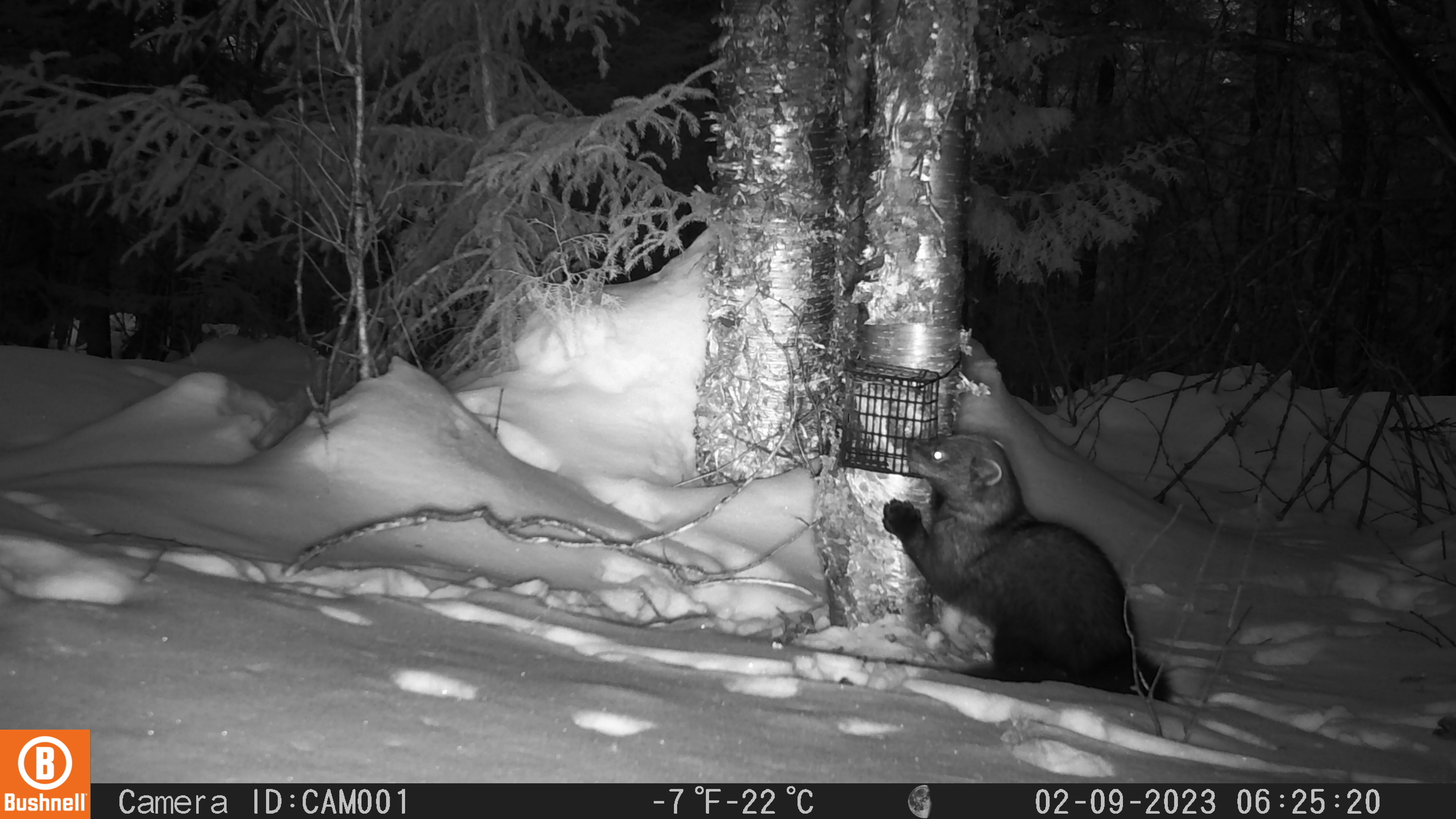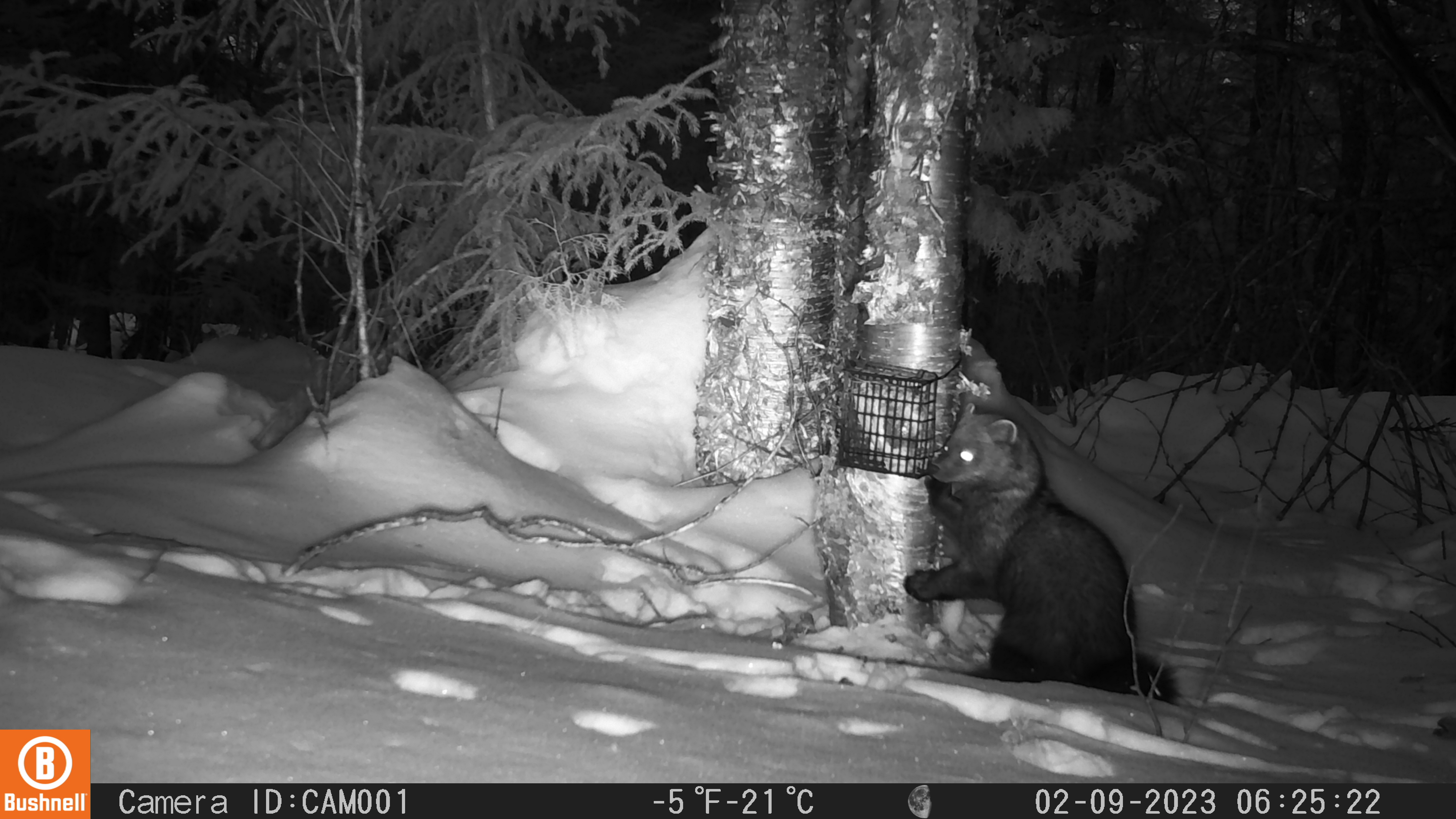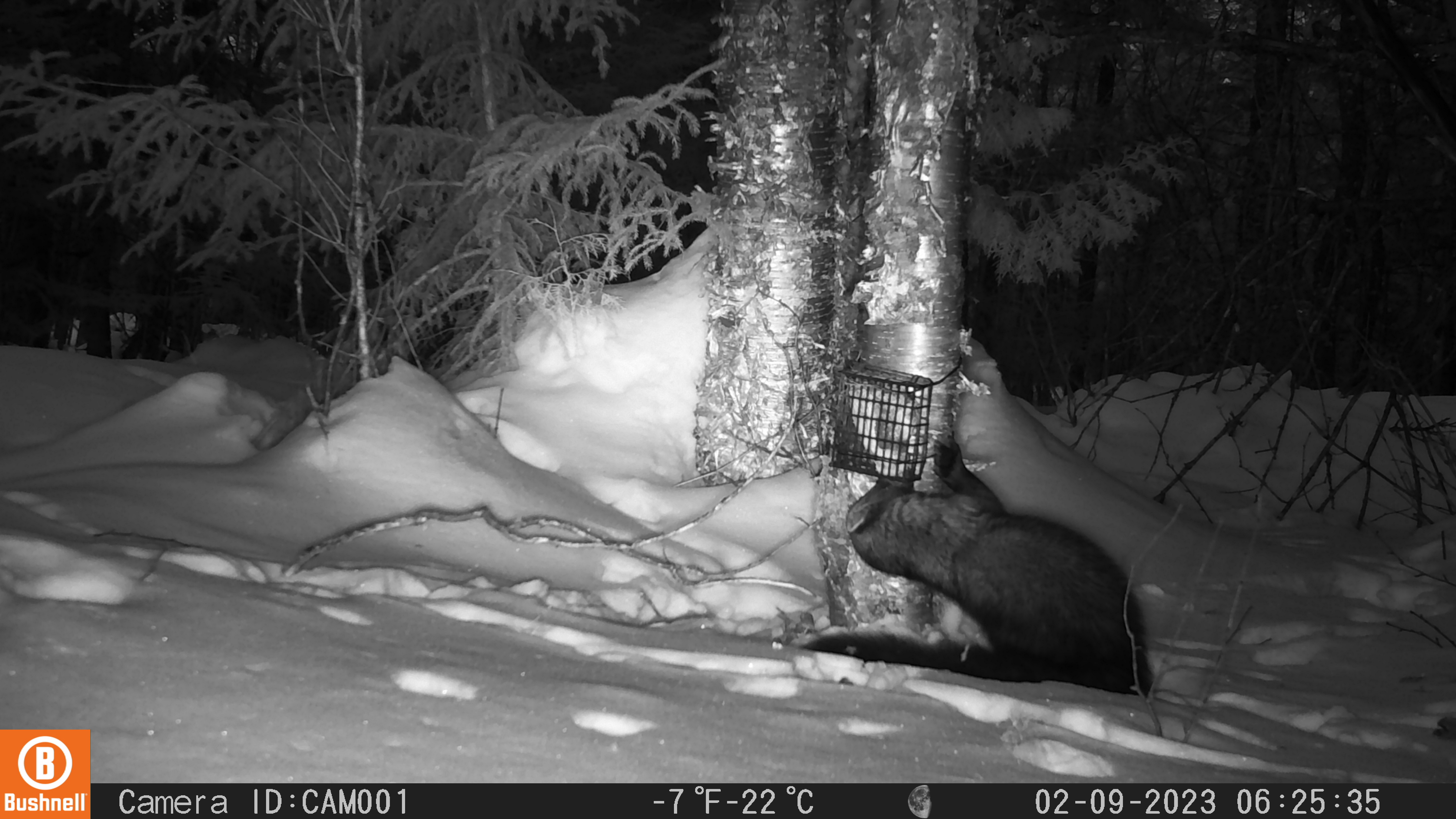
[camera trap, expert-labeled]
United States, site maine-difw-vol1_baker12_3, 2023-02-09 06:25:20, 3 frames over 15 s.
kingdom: Animalia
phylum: Chordata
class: Mammalia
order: Carnivora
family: Mustelidae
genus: Pekania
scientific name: Pekania pennanti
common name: fisher